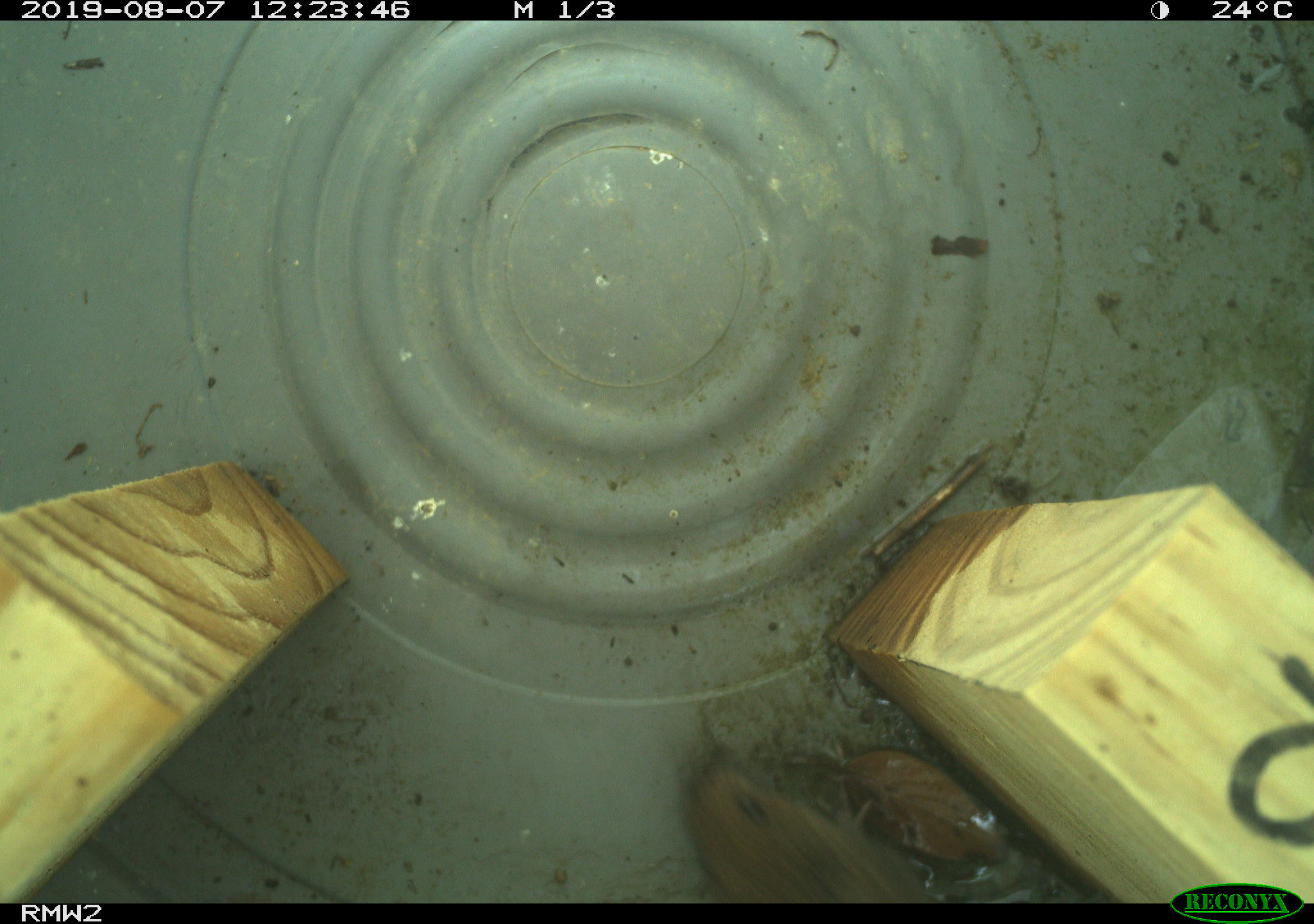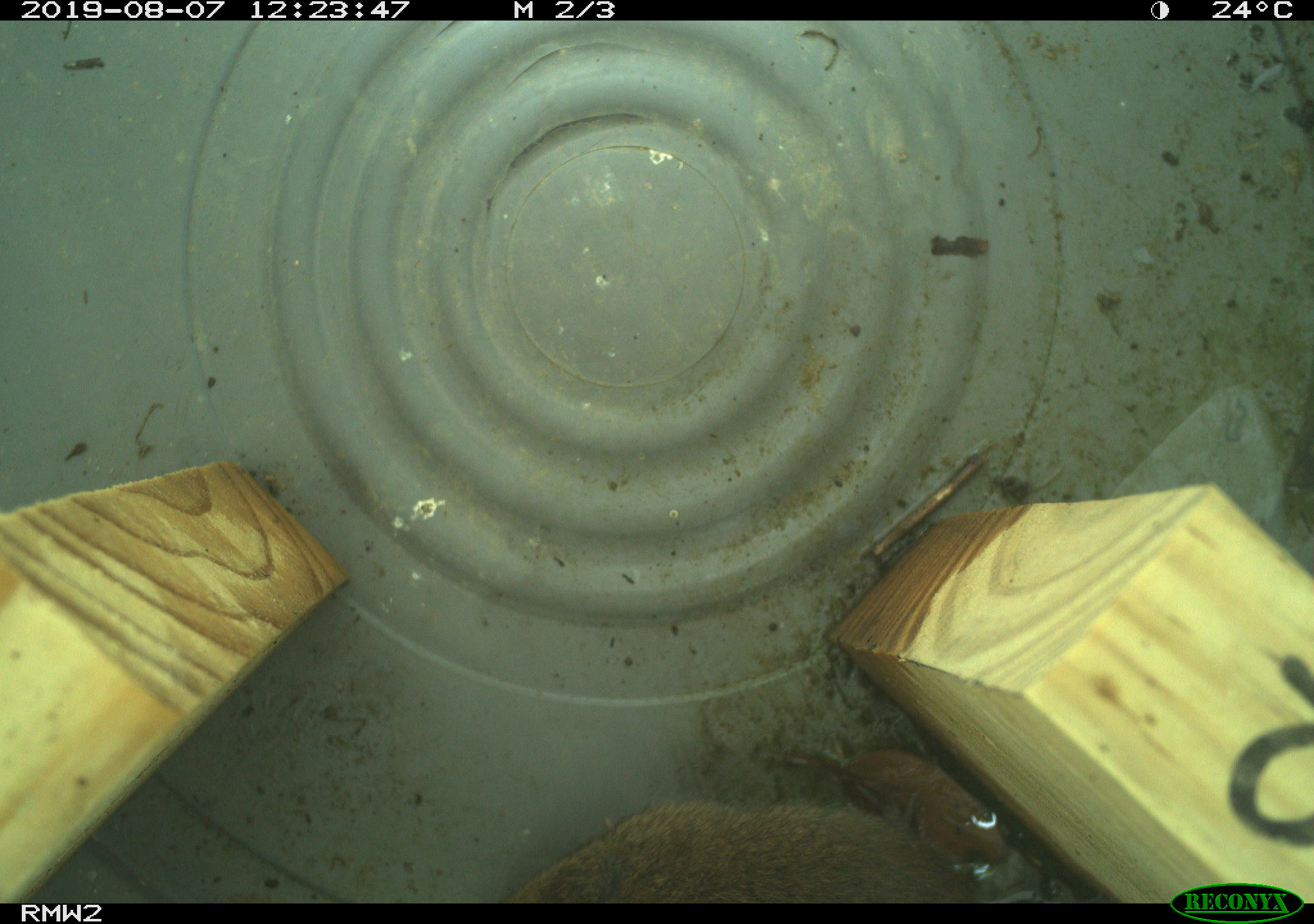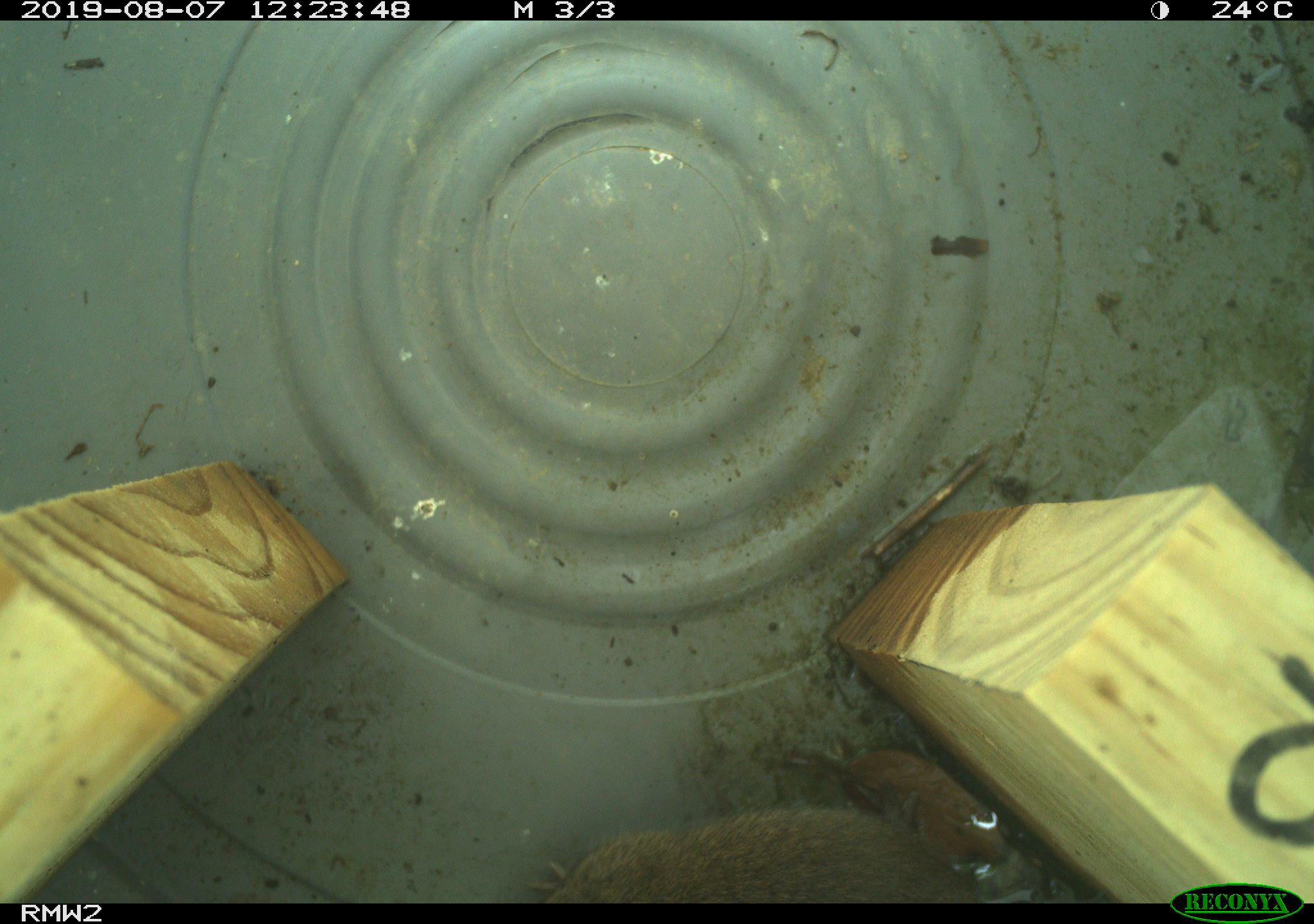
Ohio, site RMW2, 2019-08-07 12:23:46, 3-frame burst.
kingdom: Animalia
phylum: Chordata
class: Mammalia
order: Rodentia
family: Cricetidae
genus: Microtus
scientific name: Microtus pennsylvanicus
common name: meadow vole